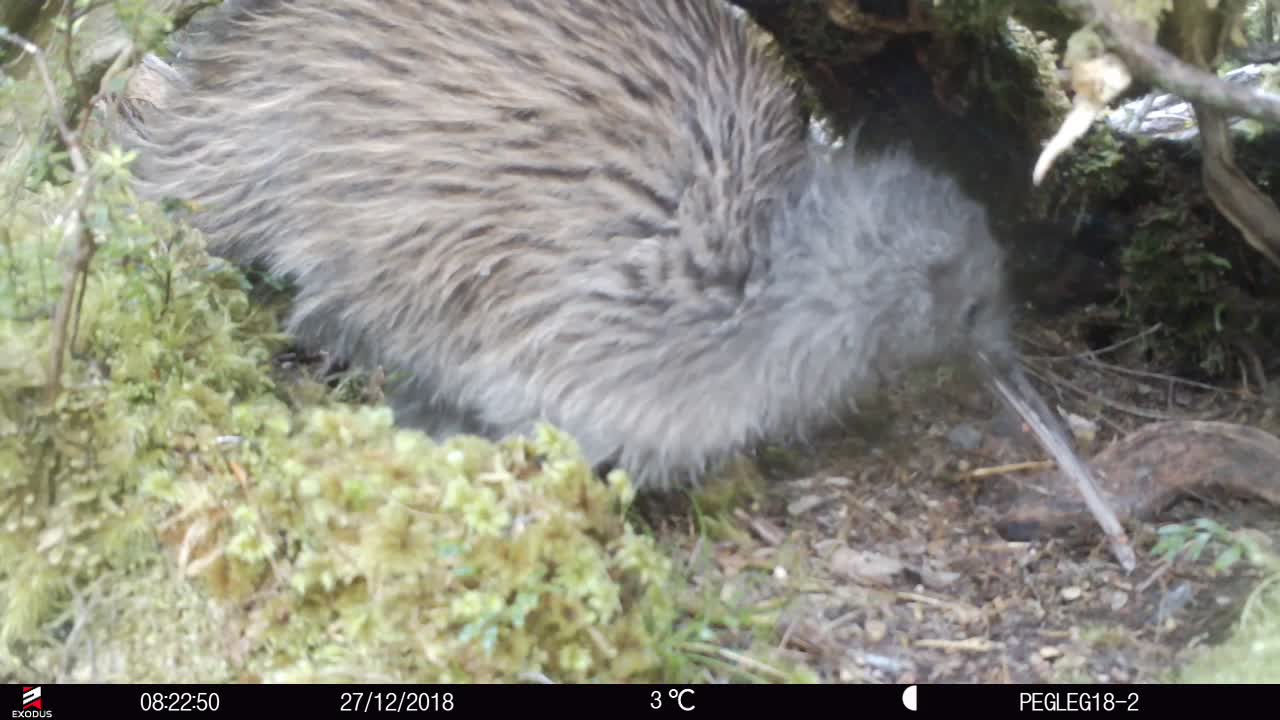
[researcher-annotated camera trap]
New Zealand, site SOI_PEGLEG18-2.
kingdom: Animalia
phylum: Chordata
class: Aves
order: Apterygiformes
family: Apterygidae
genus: Apteryx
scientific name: Apteryx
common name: kiwi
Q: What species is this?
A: Kiwi (Apteryx).